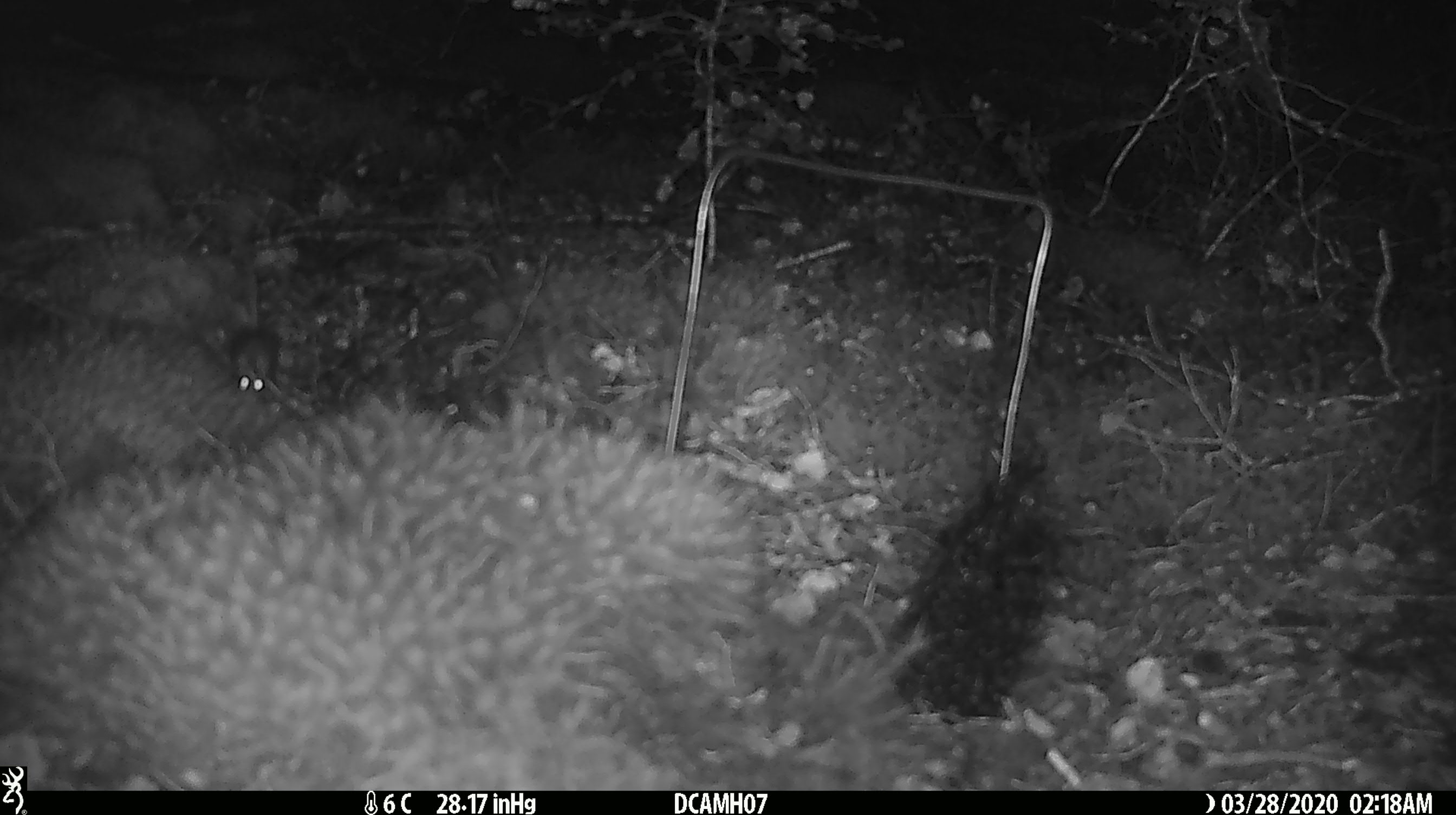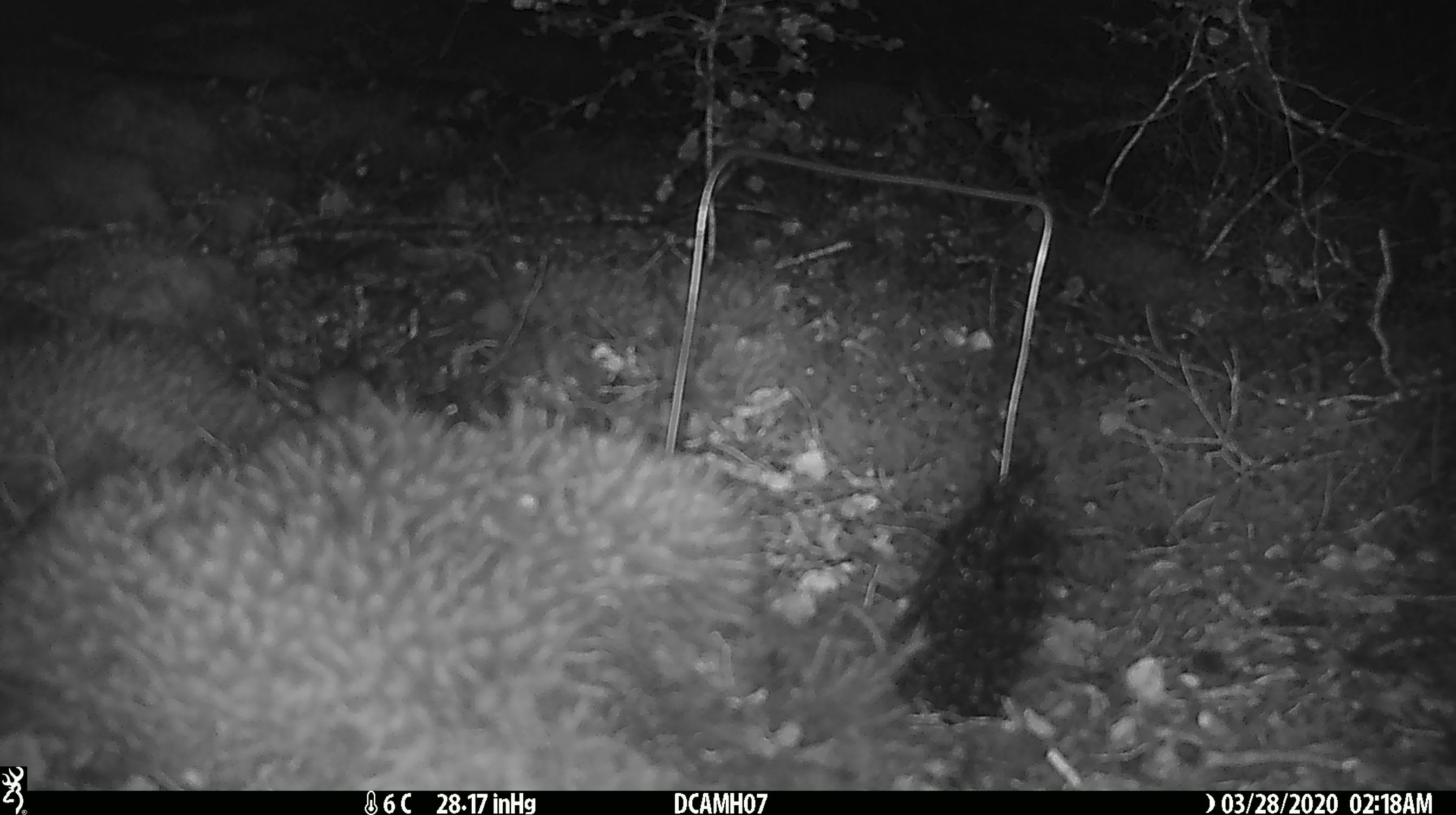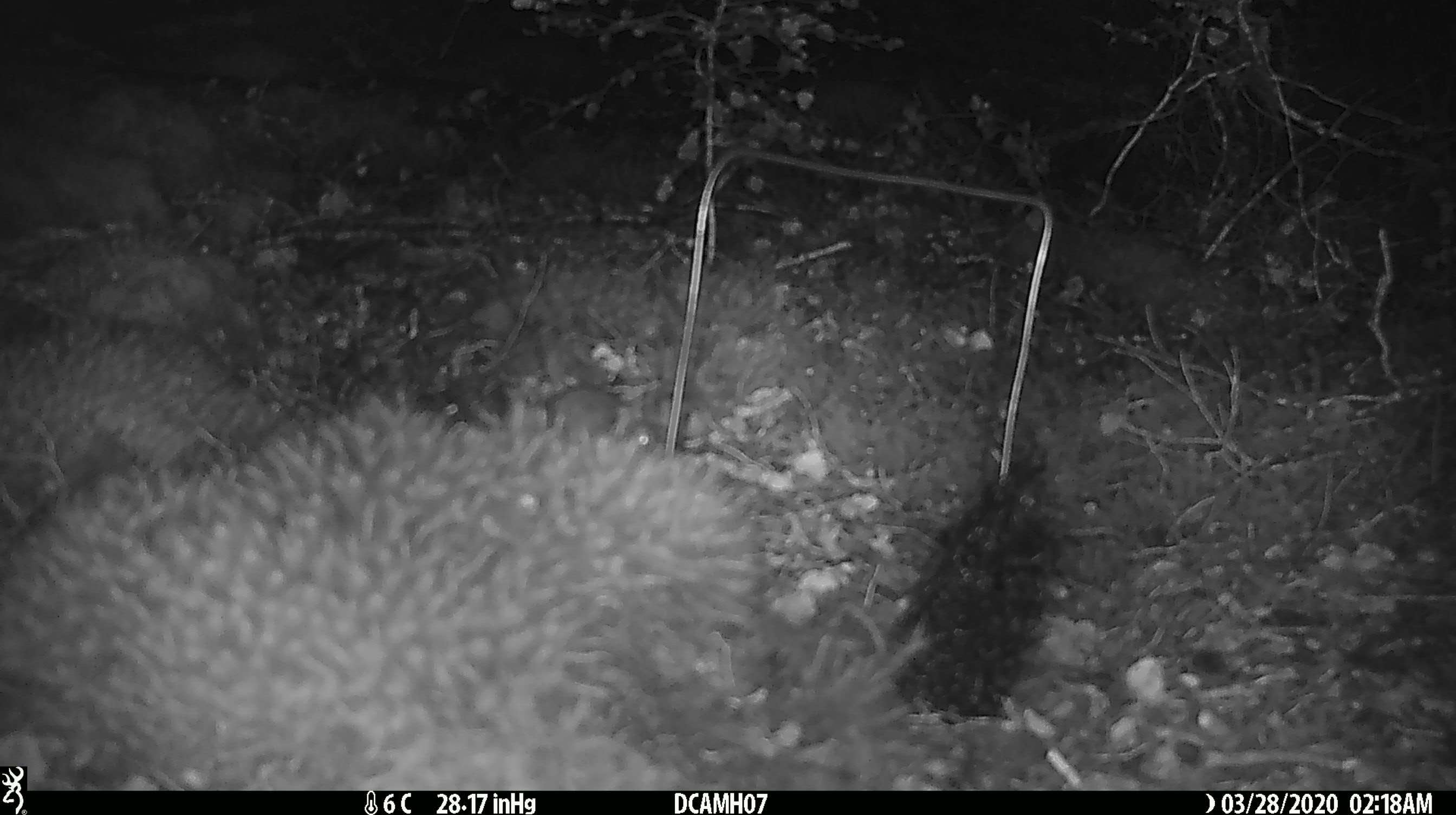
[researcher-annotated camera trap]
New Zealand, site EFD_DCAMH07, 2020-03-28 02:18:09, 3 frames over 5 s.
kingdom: Animalia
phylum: Chordata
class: Mammalia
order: Rodentia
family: Muridae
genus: Mus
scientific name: Mus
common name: mouse